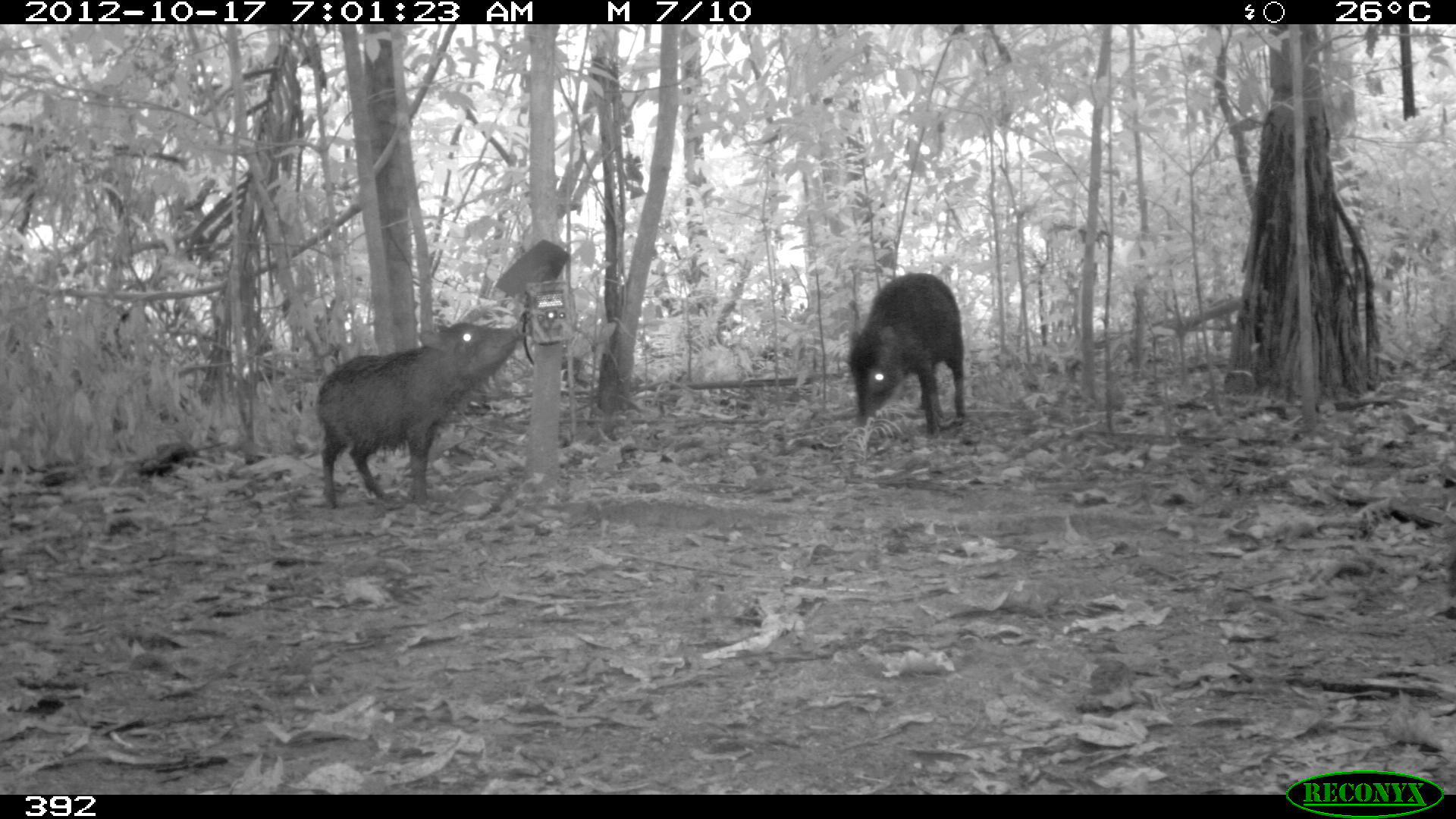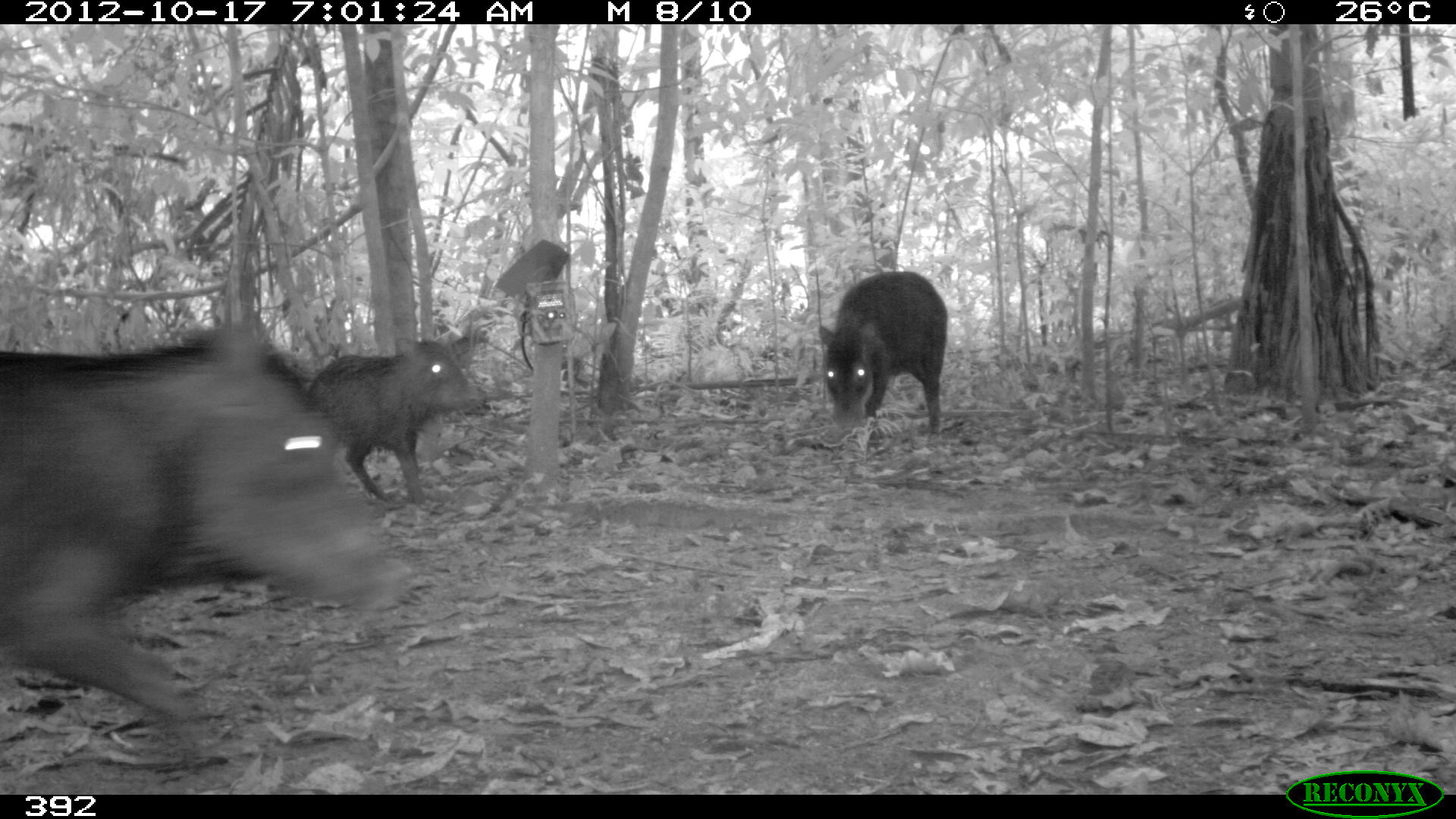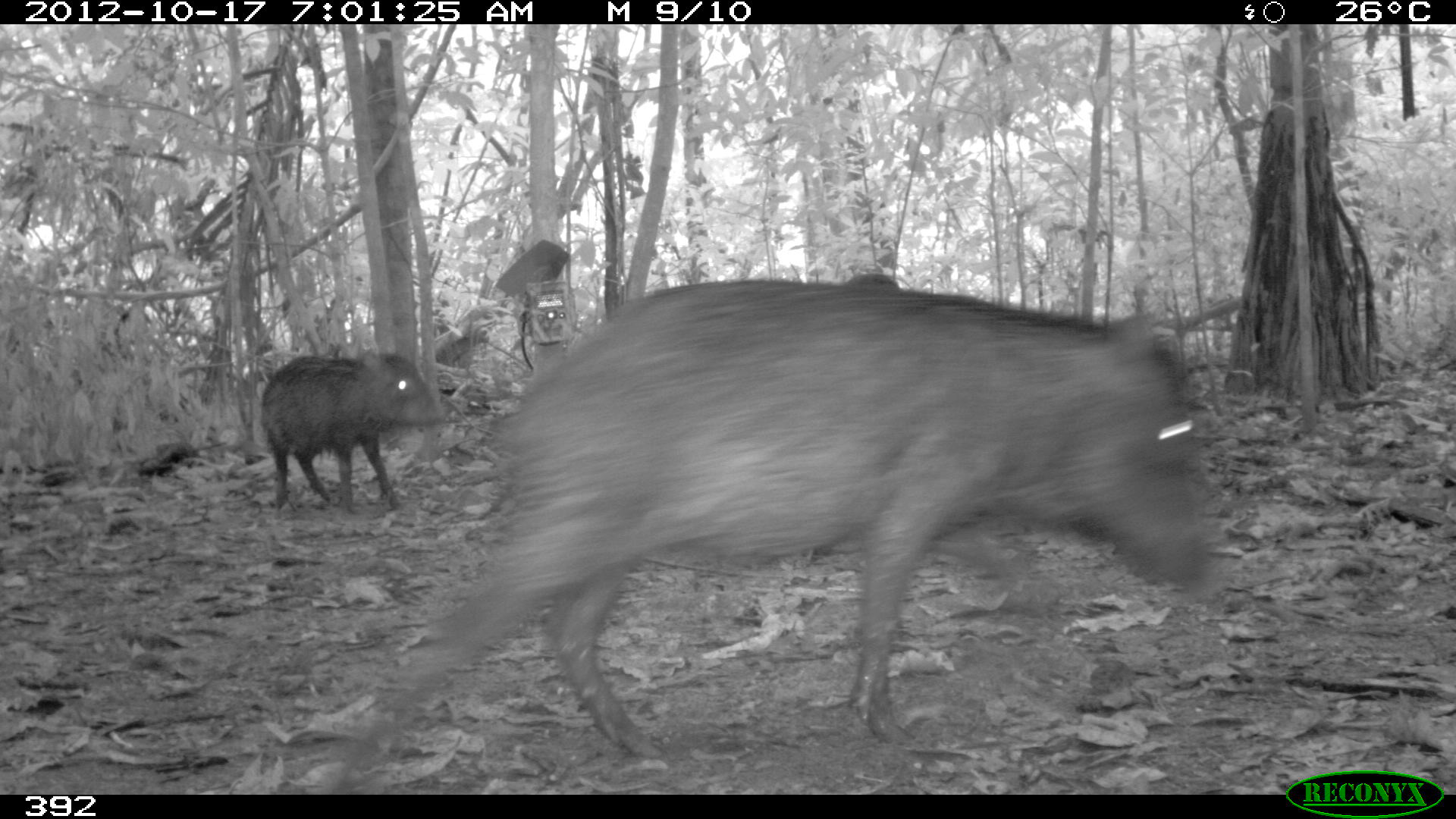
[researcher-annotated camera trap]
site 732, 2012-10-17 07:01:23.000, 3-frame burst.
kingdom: Animalia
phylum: Chordata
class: Mammalia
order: Artiodactyla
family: Tayassuidae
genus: Tayassu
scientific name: Tayassu pecari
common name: white-lipped peccary